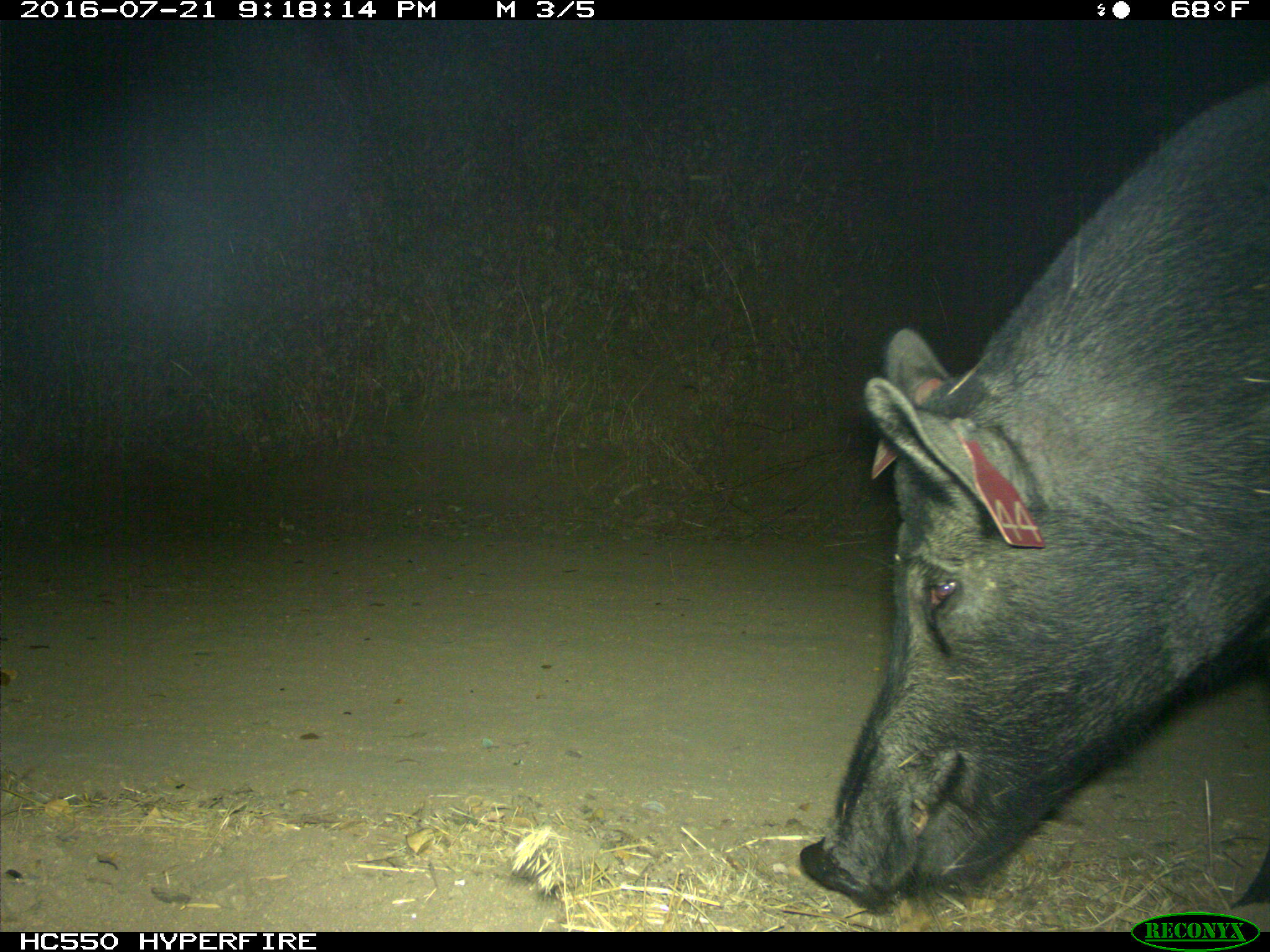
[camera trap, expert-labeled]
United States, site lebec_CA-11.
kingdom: Animalia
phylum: Chordata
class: Mammalia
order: Artiodactyla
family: Suidae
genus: Sus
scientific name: Sus scrofa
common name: wild boar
Sus scrofa (wild boar).